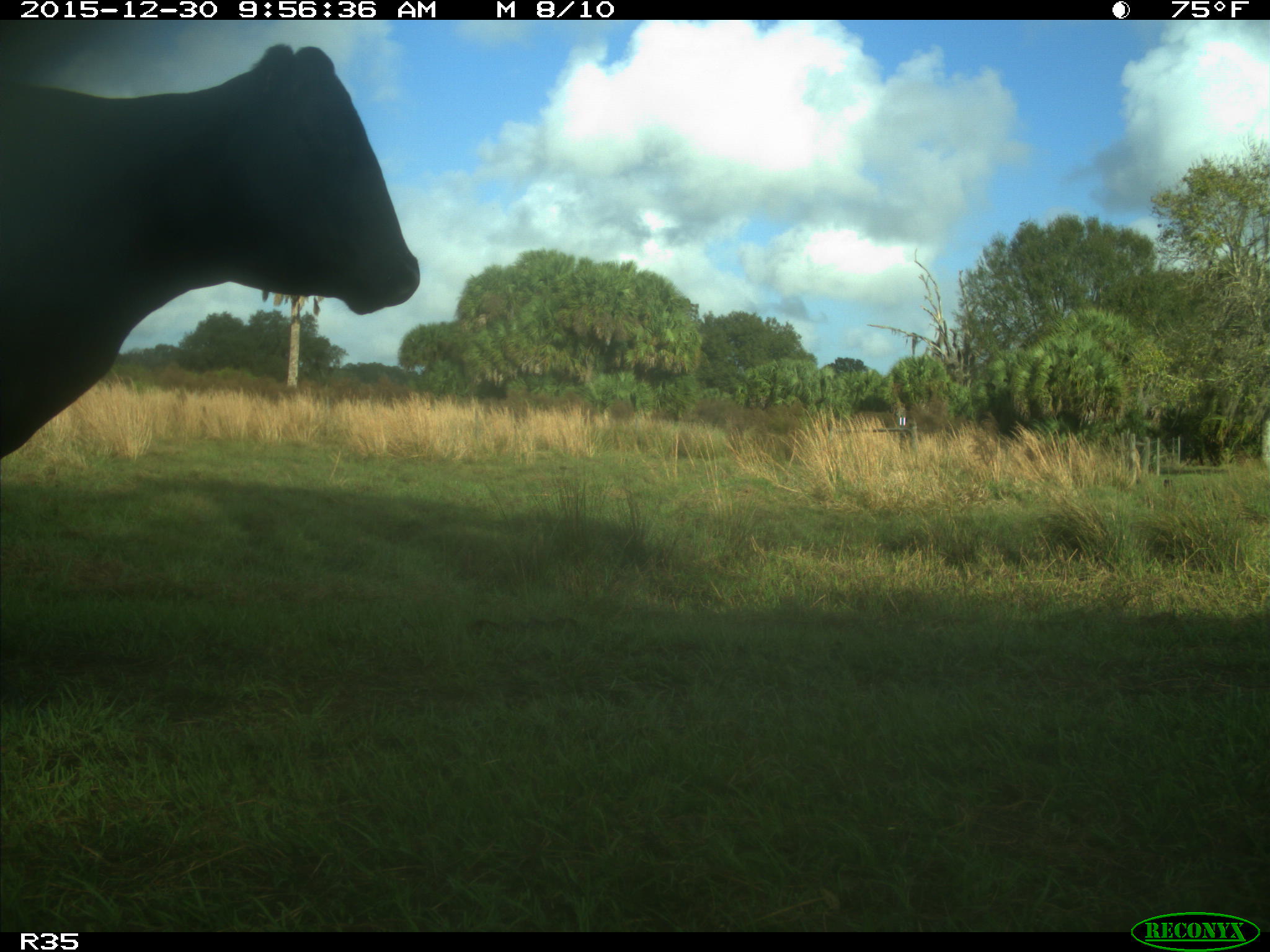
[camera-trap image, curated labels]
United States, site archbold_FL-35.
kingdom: Animalia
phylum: Chordata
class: Mammalia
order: Artiodactyla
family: Bovidae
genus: Bos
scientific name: Bos taurus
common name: domestic cow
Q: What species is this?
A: Bos taurus (domestic cow).